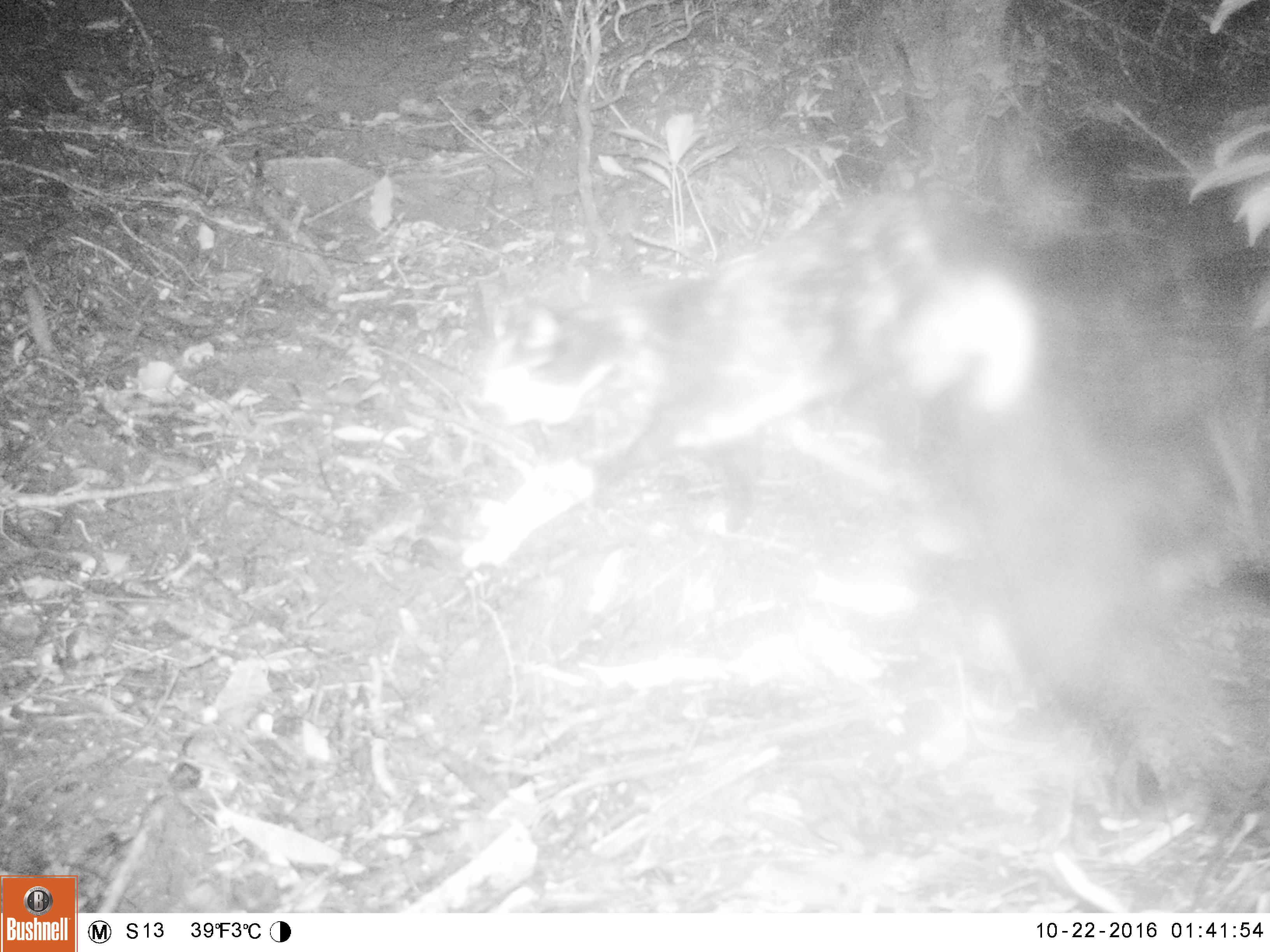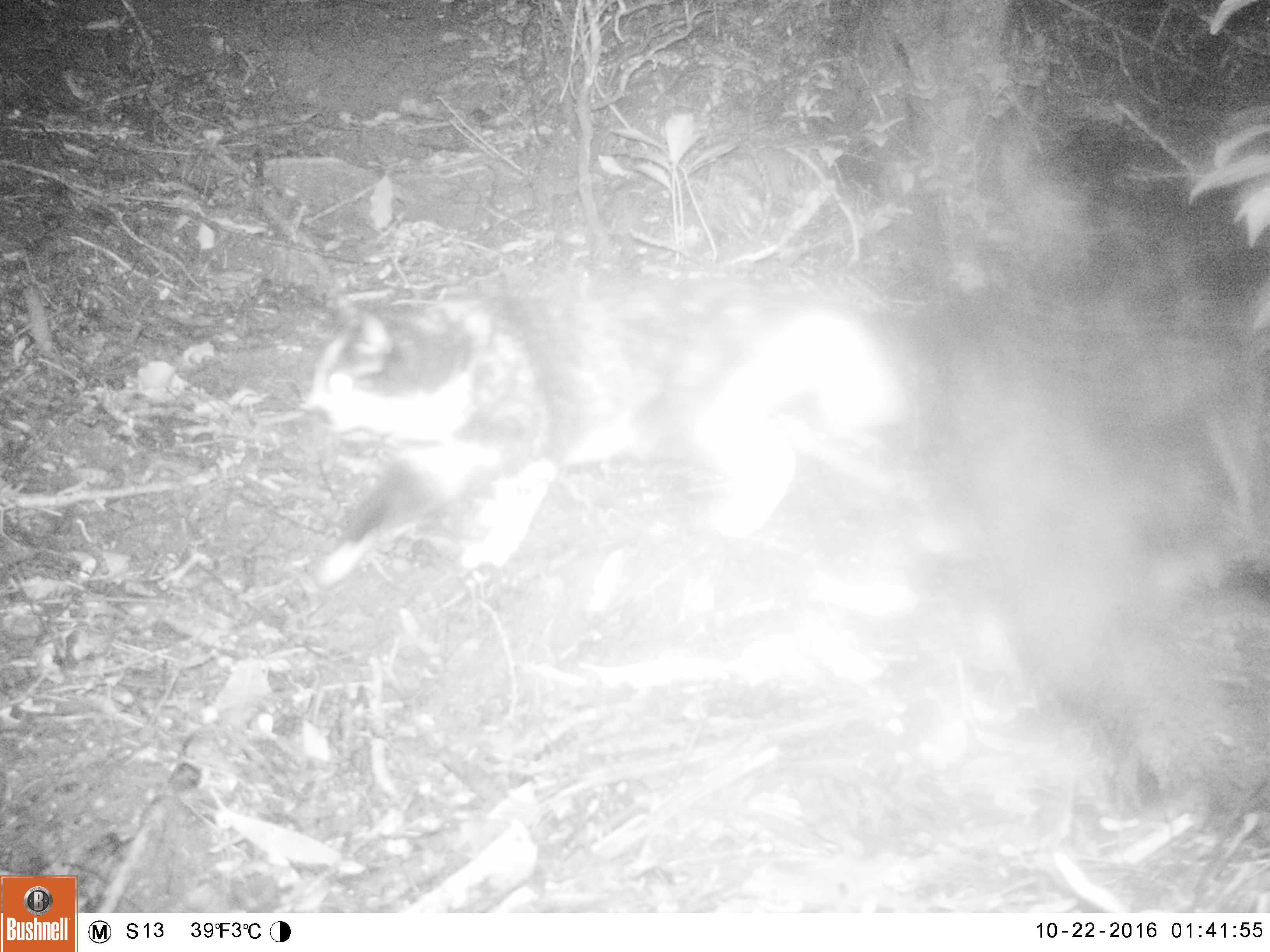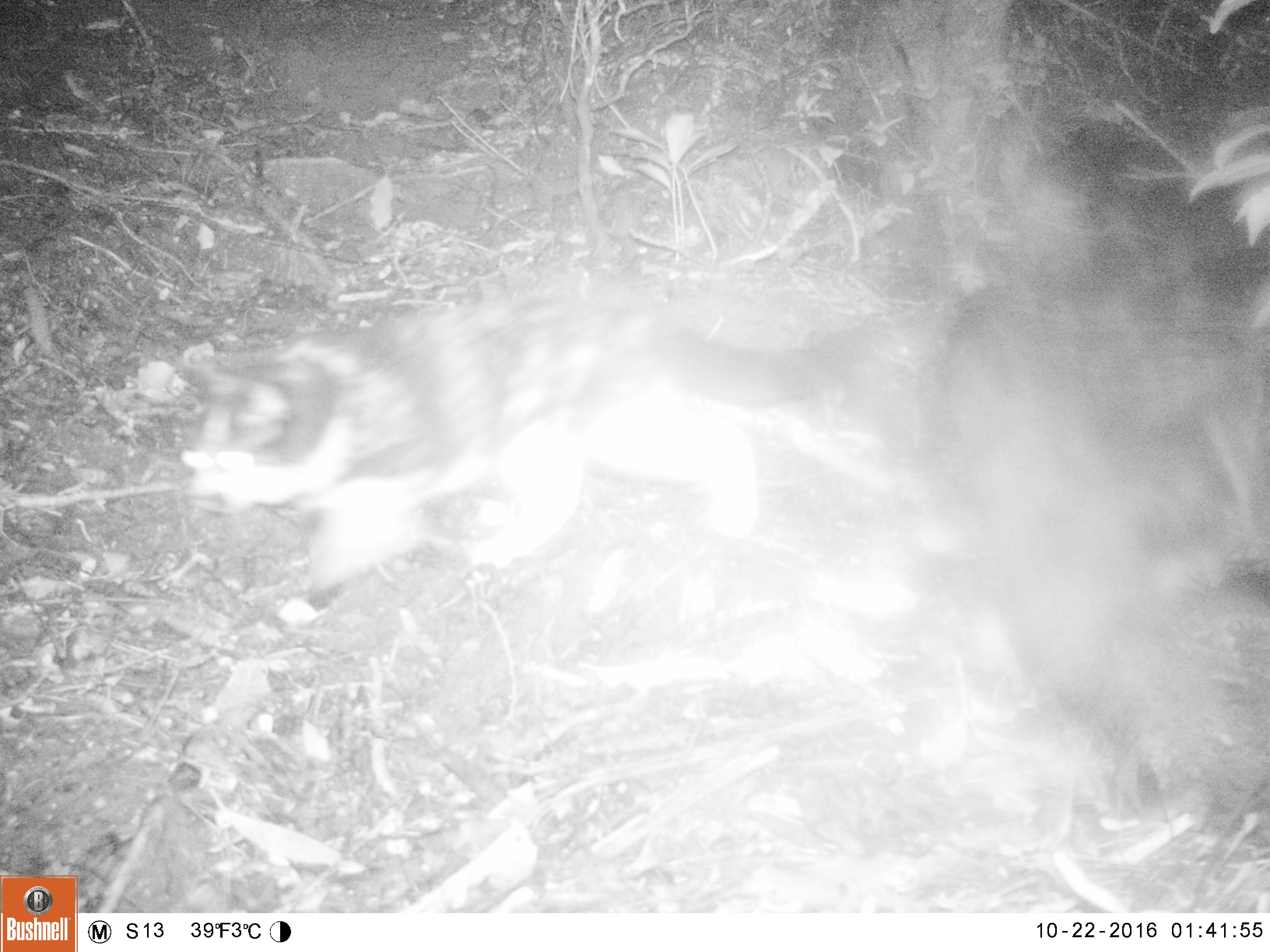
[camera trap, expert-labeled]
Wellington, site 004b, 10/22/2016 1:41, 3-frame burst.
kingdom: Animalia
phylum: Chordata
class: Mammalia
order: Carnivora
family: Felidae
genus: Felis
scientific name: Felis catus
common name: cat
Cat (Felis catus).